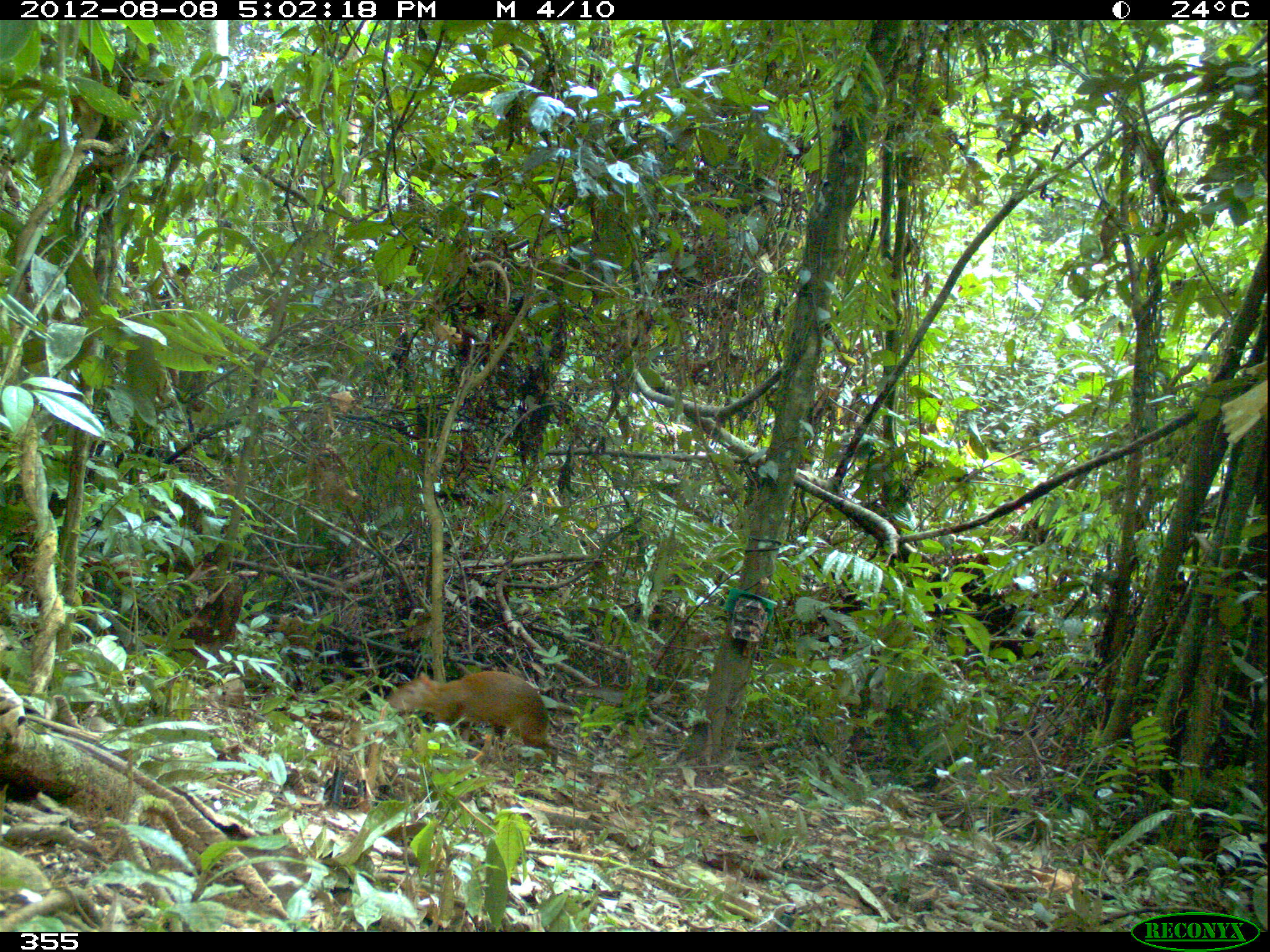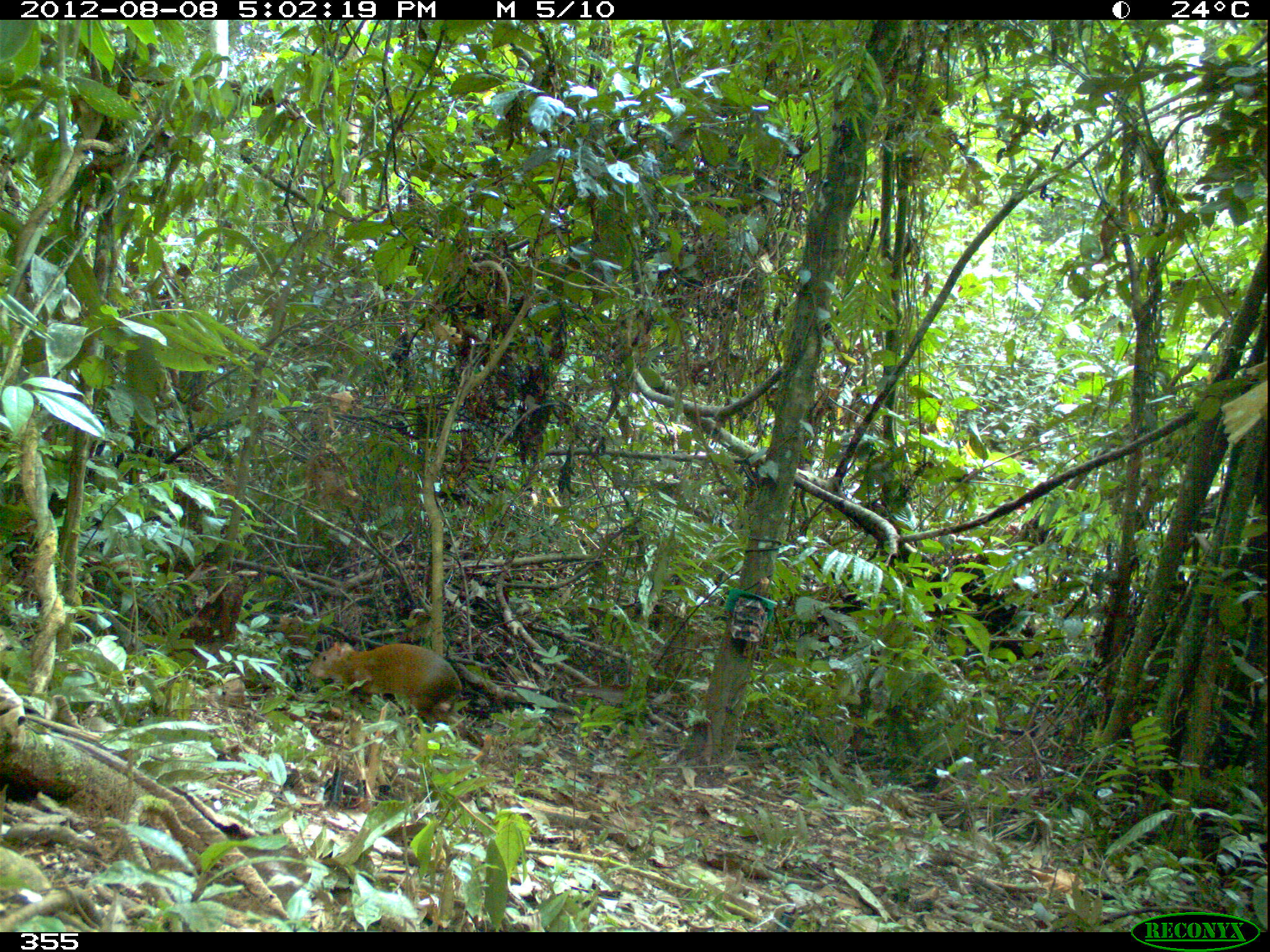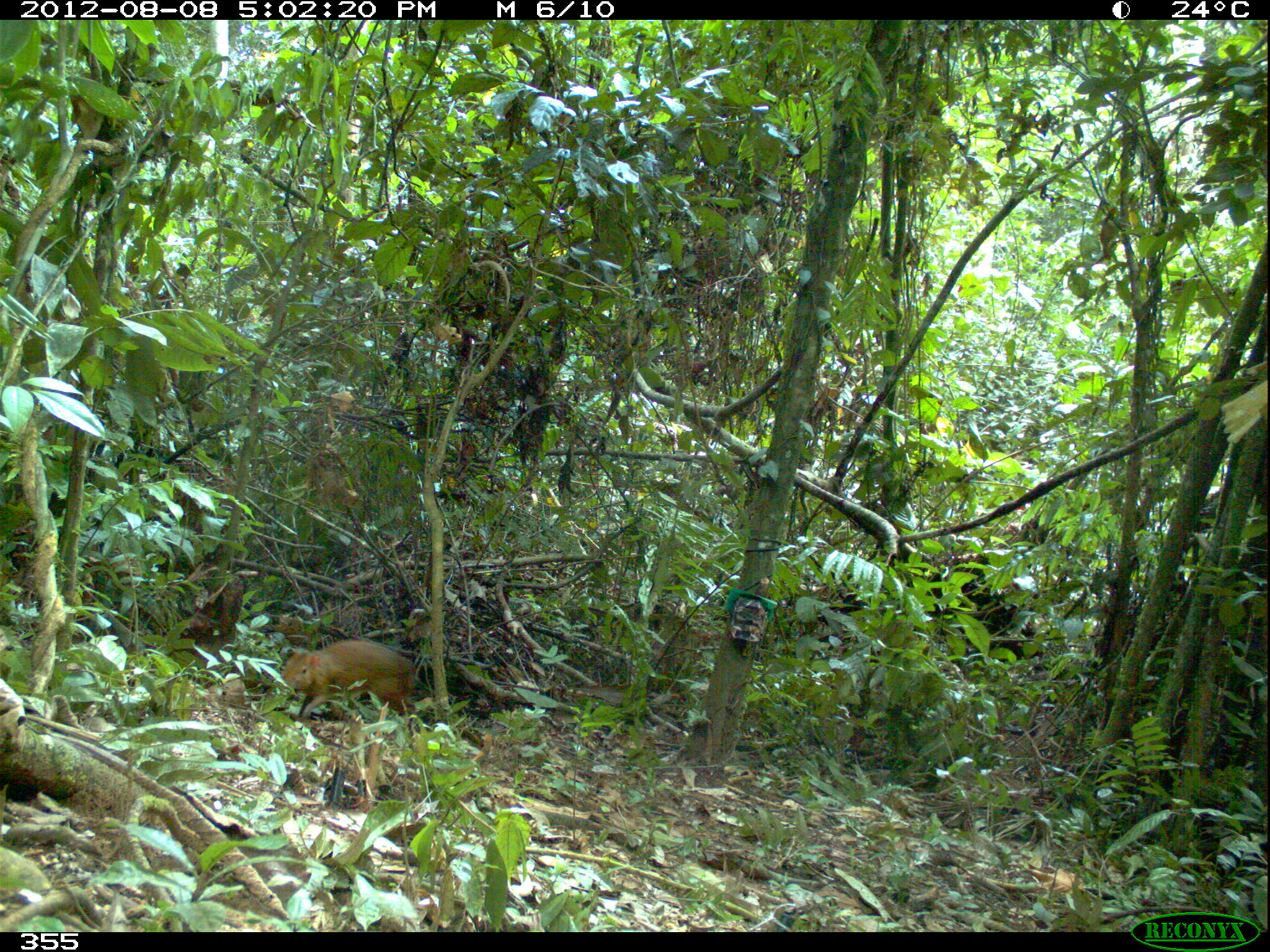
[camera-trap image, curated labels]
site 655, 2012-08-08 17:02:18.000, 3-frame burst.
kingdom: Animalia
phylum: Chordata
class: Mammalia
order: Rodentia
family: Dasyproctidae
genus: Dasyprocta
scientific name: Dasyprocta punctata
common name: central american agouti